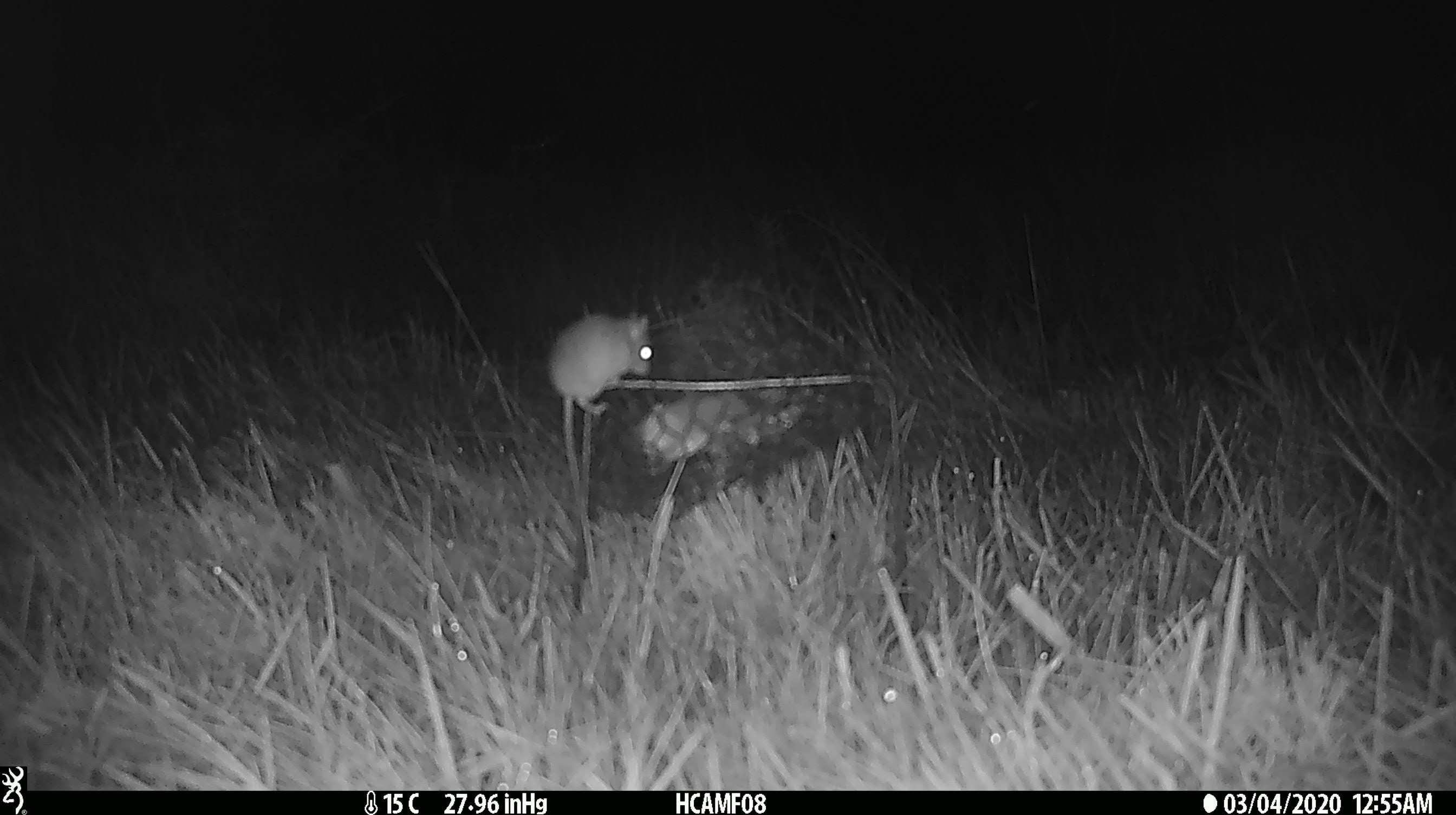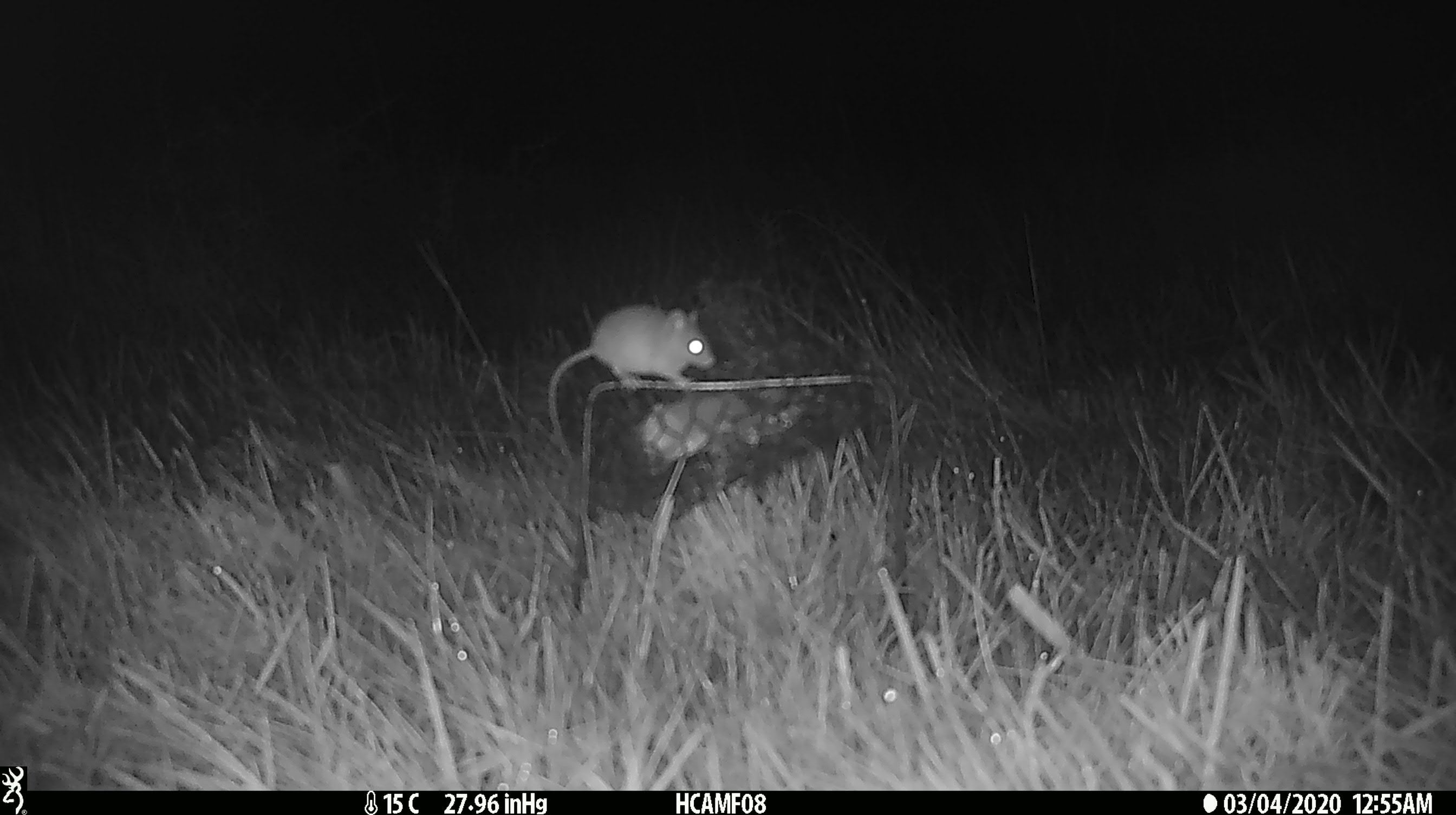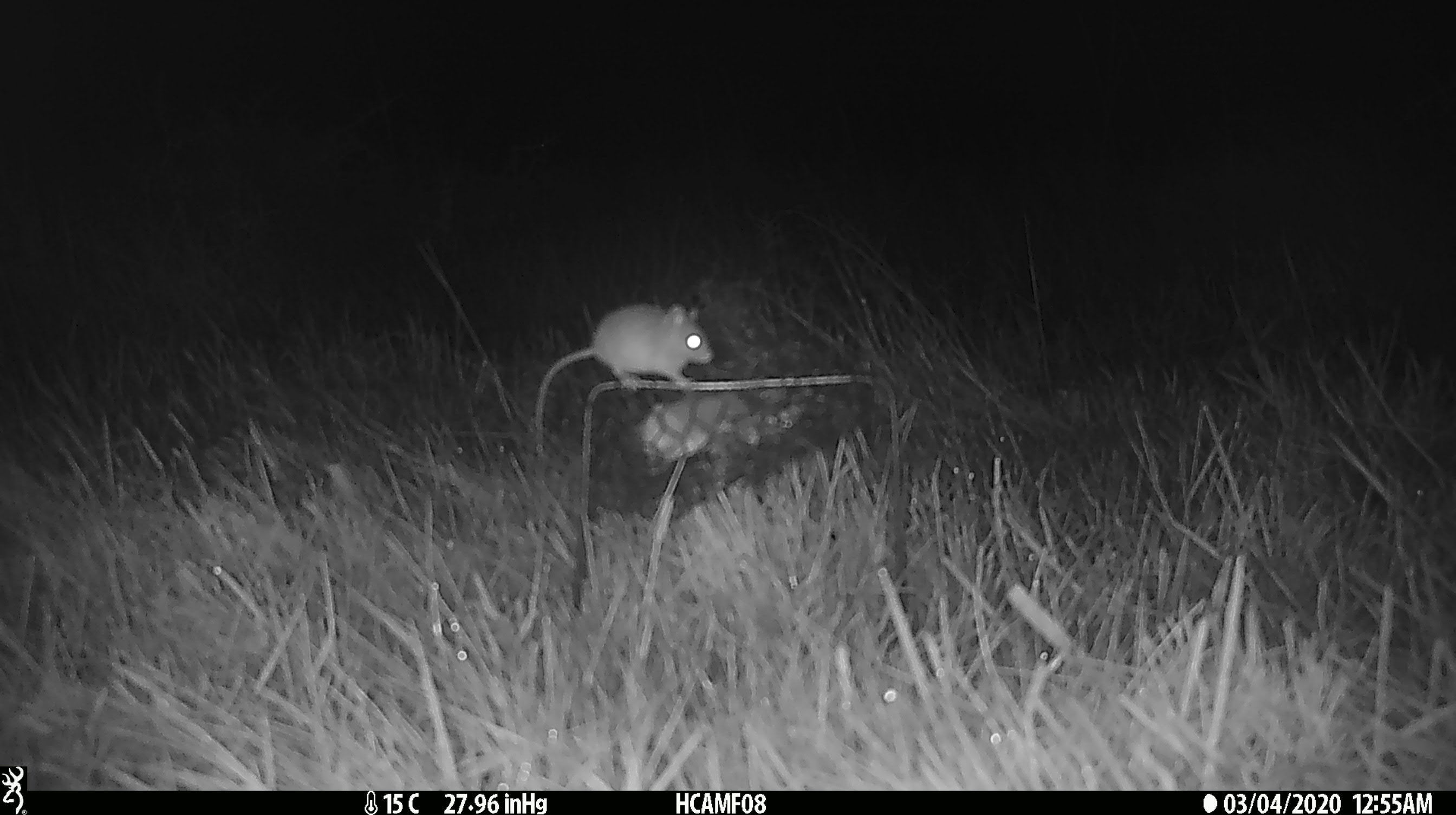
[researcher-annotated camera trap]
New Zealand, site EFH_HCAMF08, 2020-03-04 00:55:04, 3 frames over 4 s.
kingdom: Animalia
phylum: Chordata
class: Mammalia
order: Rodentia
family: Muridae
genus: Mus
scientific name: Mus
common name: mouse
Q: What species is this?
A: Mouse (Mus).